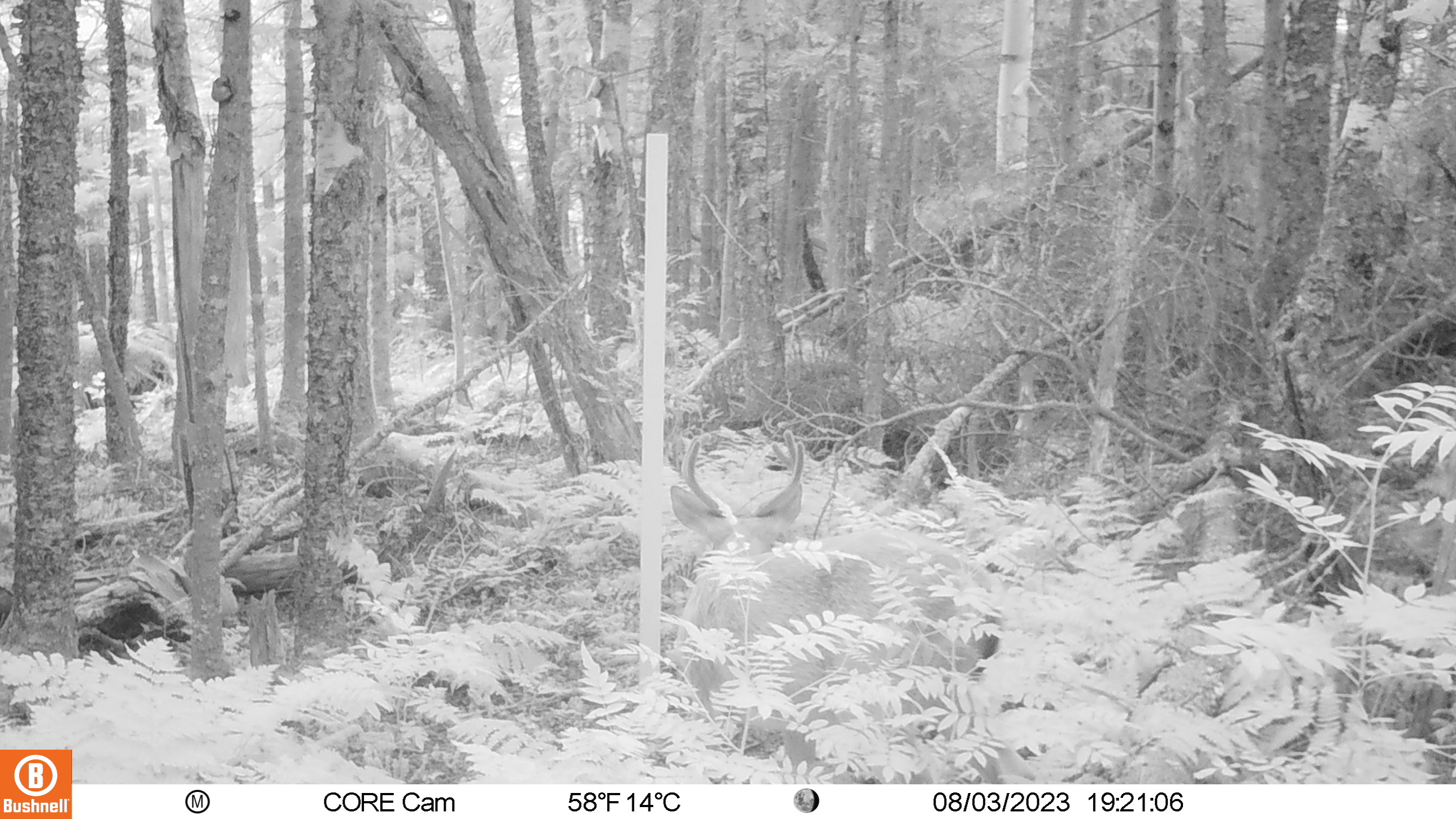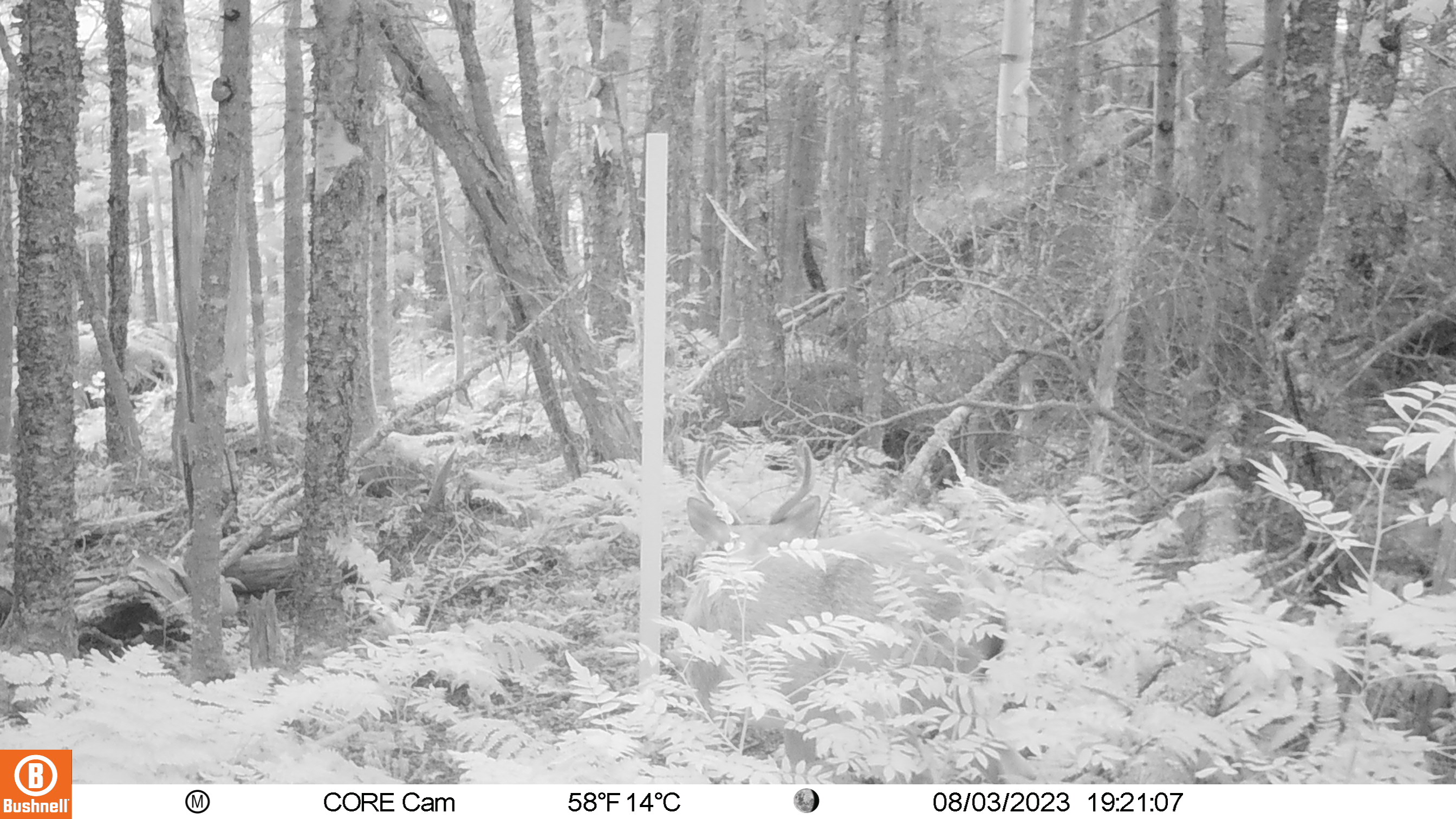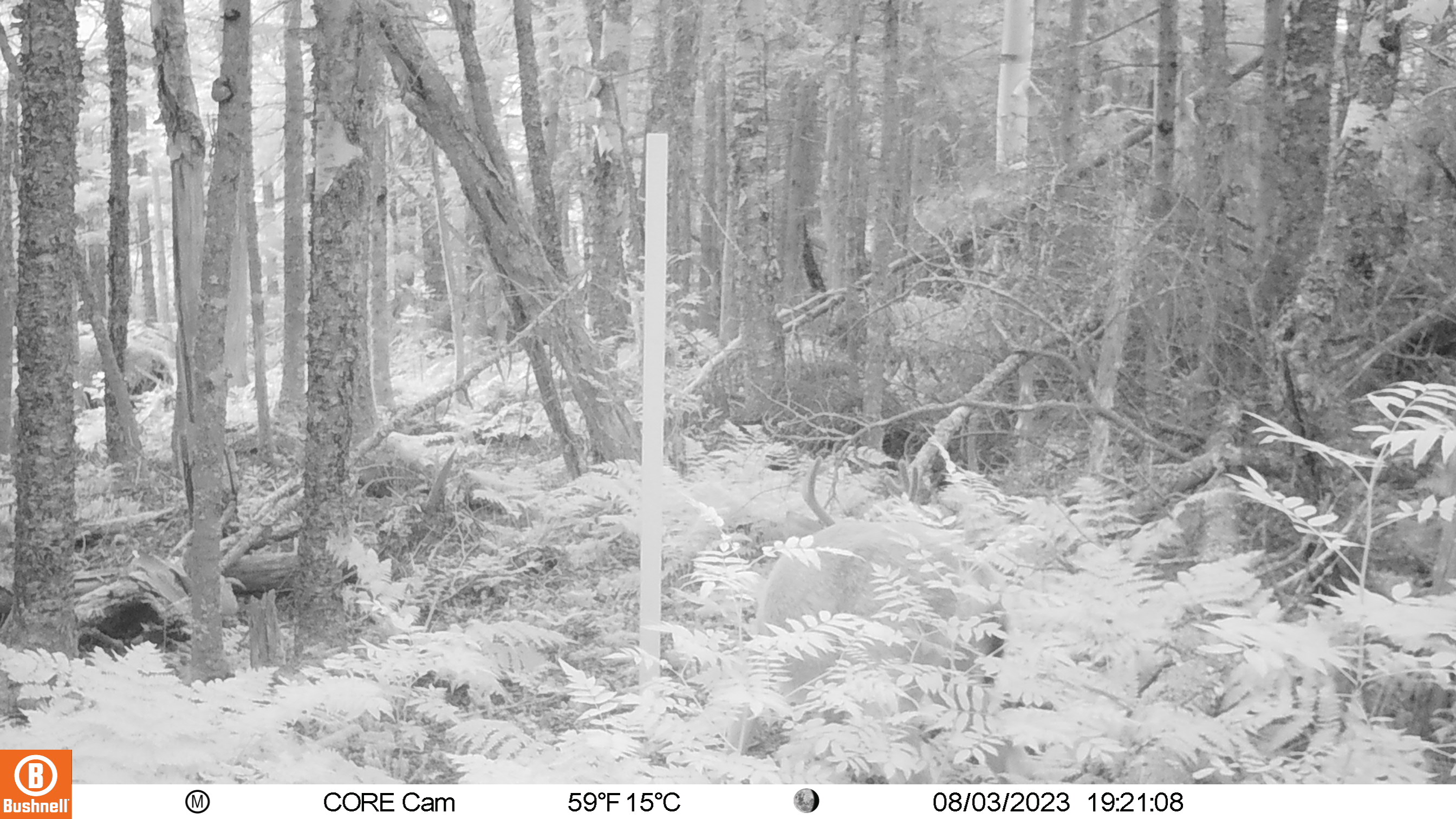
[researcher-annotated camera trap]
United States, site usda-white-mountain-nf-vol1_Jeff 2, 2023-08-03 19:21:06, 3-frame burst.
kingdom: Animalia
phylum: Chordata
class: Mammalia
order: Artiodactyla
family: Cervidae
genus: Odocoileus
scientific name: Odocoileus virginianus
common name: white-tailed deer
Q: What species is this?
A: White-tailed deer (Odocoileus virginianus).